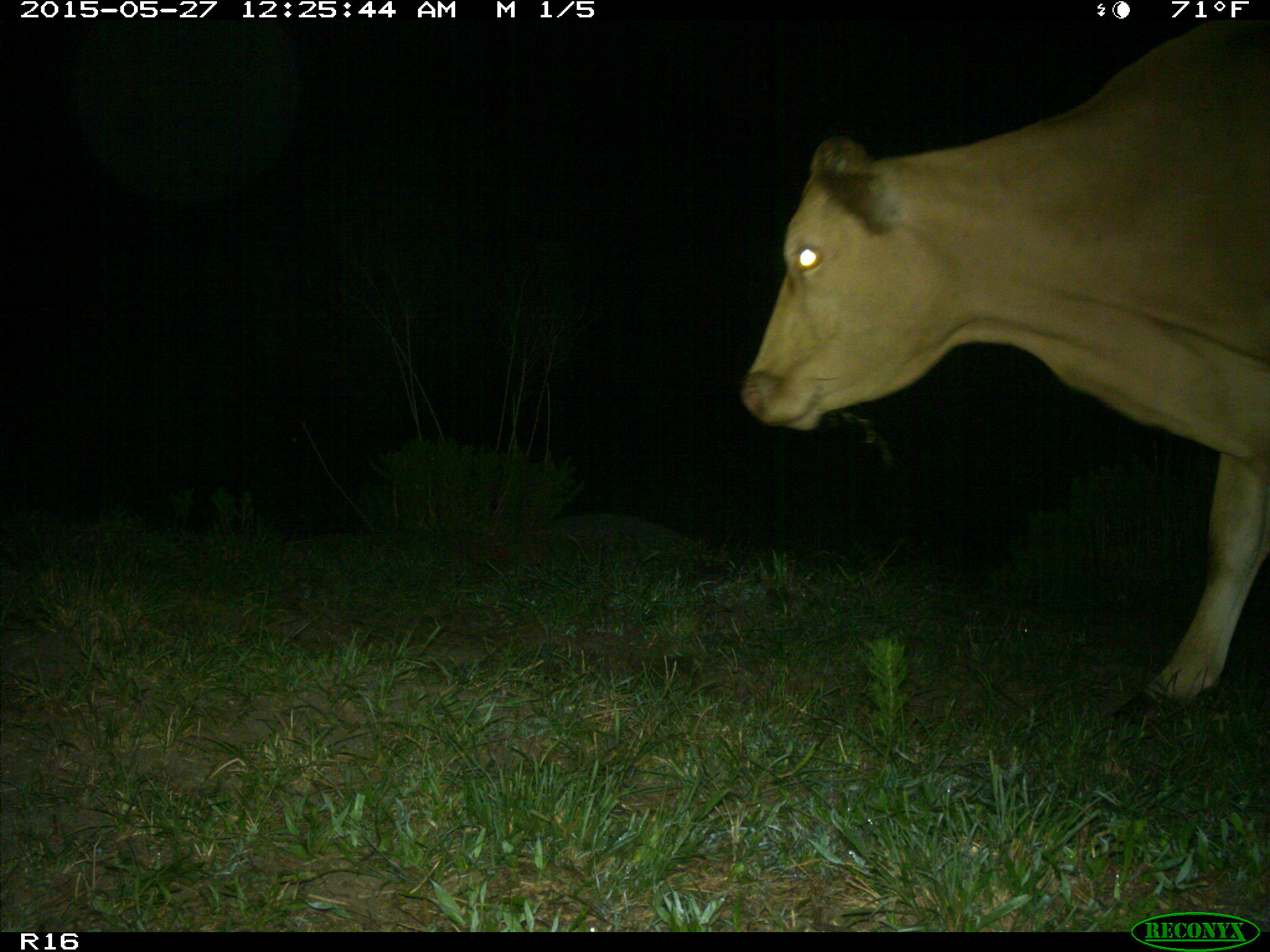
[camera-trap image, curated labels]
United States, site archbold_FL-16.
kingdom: Animalia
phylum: Chordata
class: Mammalia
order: Artiodactyla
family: Bovidae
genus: Bos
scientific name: Bos taurus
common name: domestic cow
Bos taurus (domestic cow).